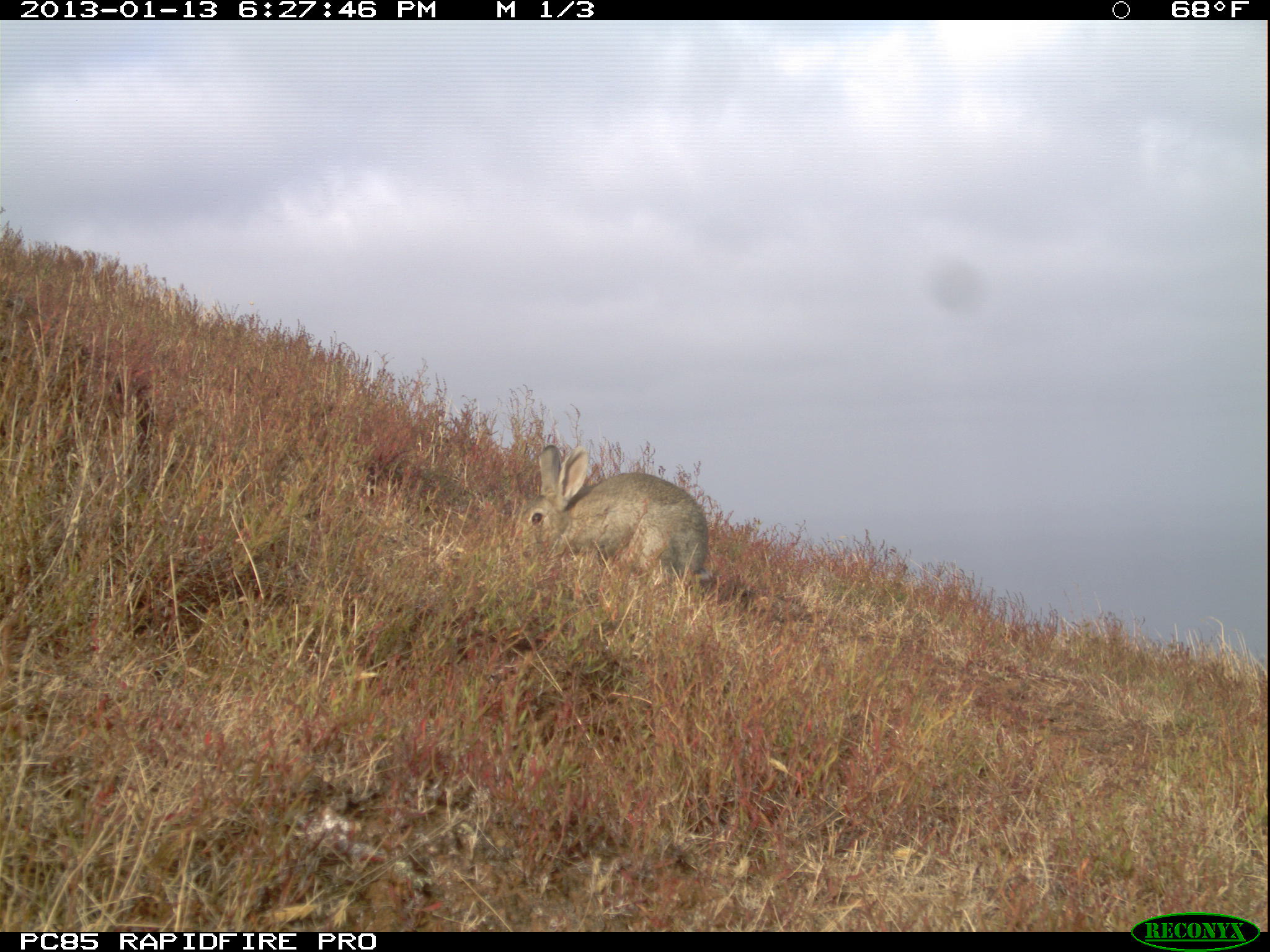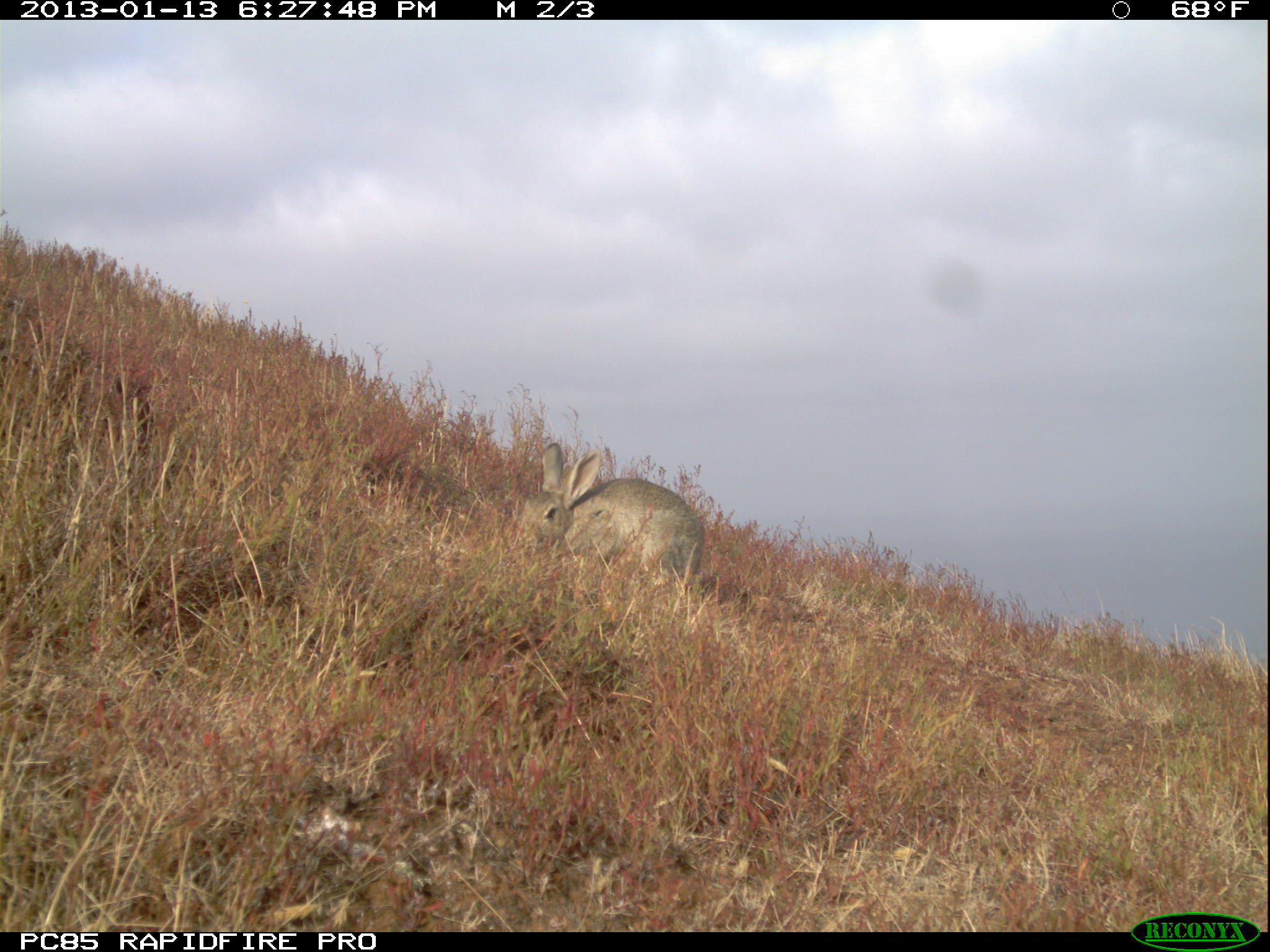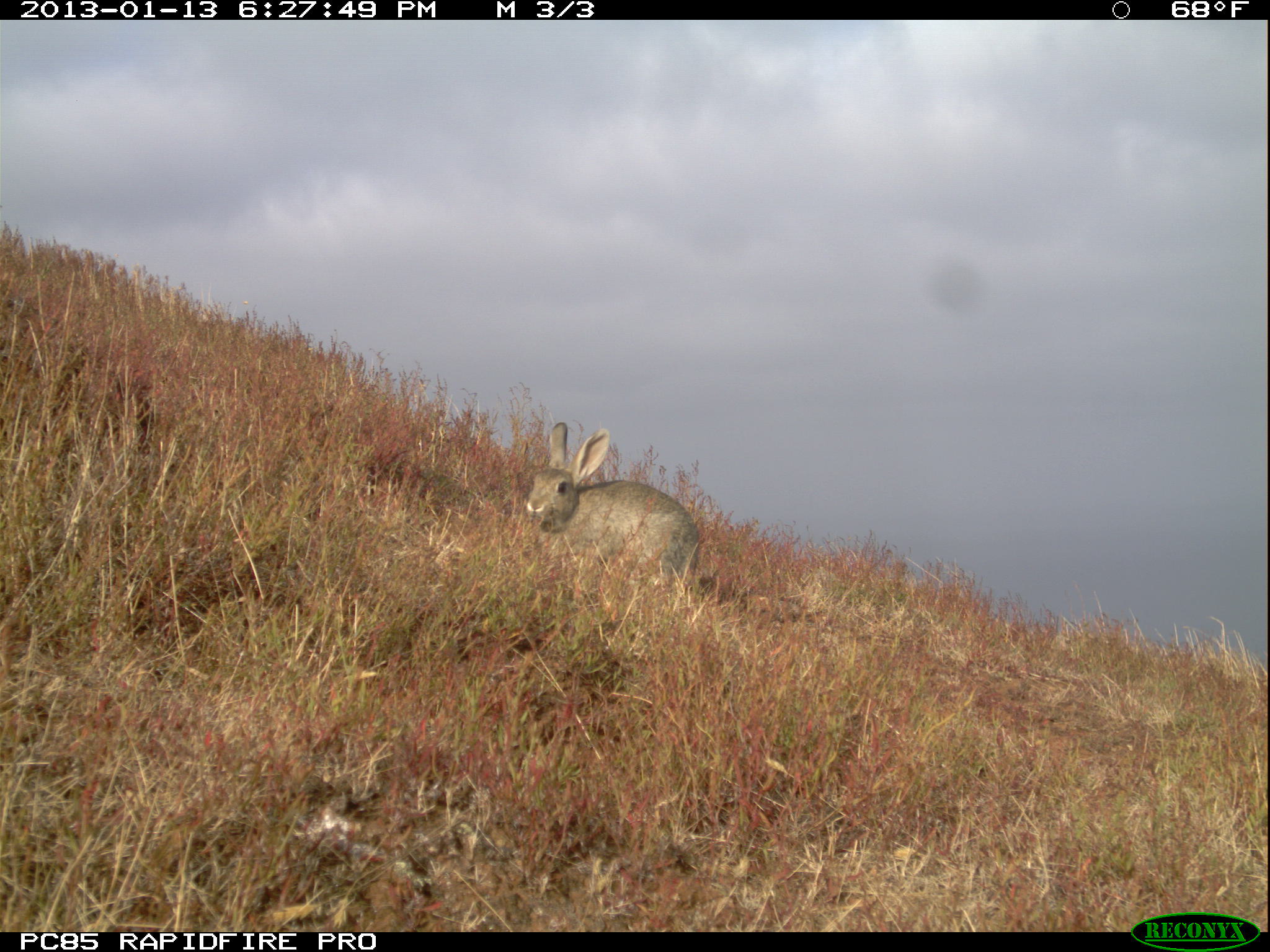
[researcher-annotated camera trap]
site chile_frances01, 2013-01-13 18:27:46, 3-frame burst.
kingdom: Animalia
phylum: Chordata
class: Mammalia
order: Lagomorpha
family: Leporidae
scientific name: Leporidae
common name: rabbits and hares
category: rabbit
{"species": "rabbit (rabbits and hares) (Leporidae)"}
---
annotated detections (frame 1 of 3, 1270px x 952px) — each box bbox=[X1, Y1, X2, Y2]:
rabbit: bbox=[520, 442, 708, 594]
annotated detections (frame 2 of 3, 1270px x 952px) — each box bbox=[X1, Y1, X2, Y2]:
rabbit: bbox=[527, 440, 699, 593]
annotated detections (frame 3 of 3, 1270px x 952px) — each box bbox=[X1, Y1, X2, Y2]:
rabbit: bbox=[521, 419, 699, 594]